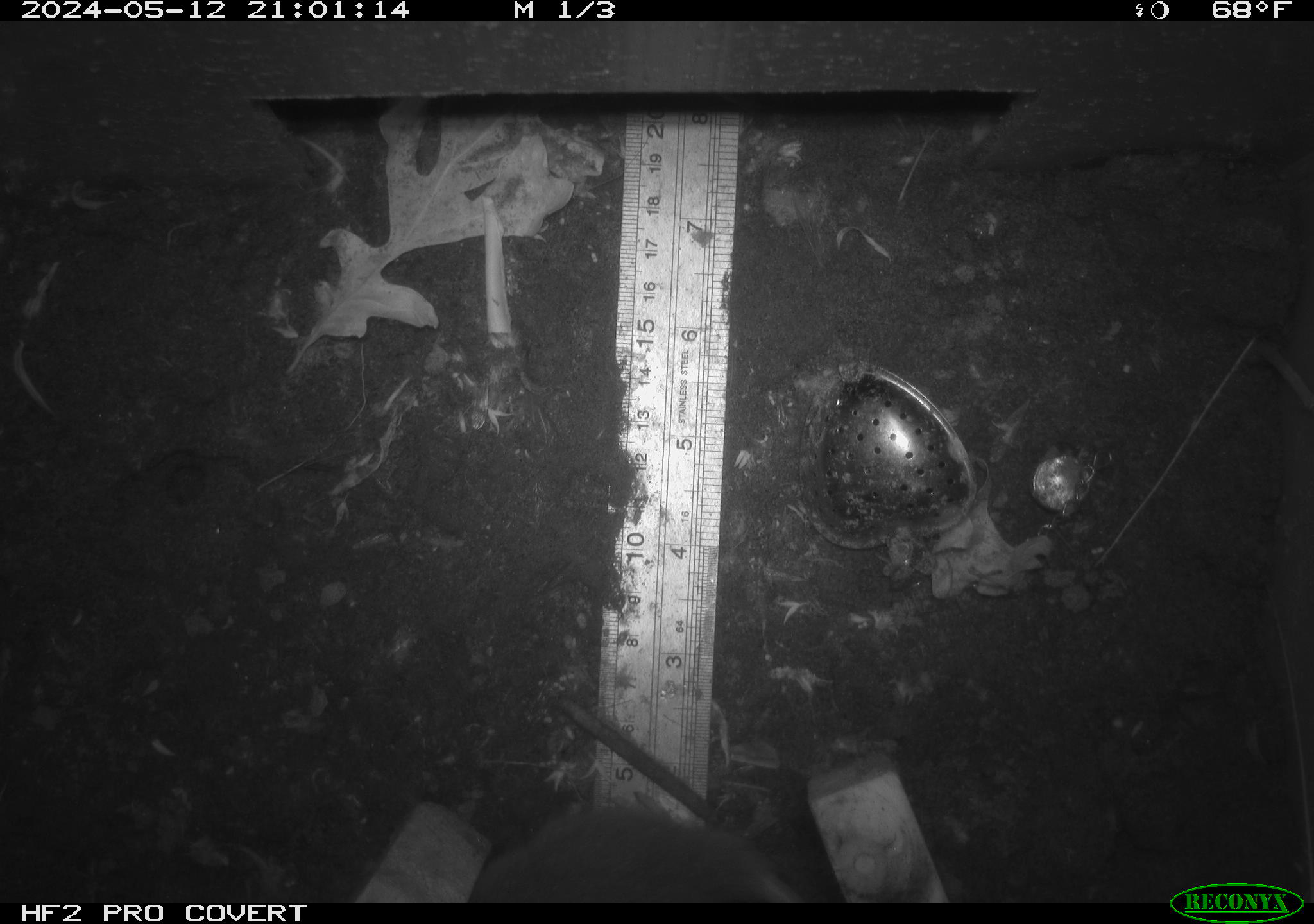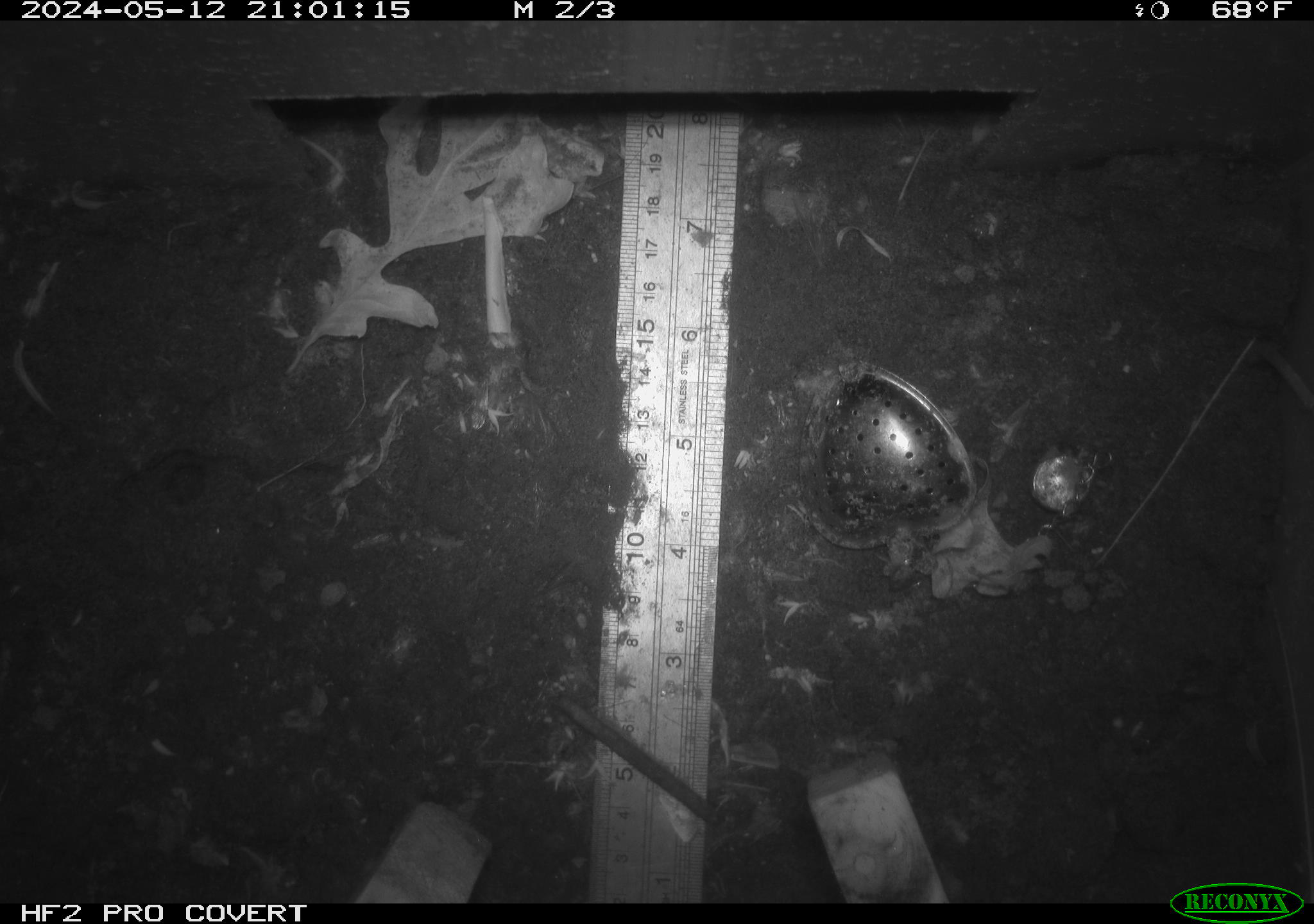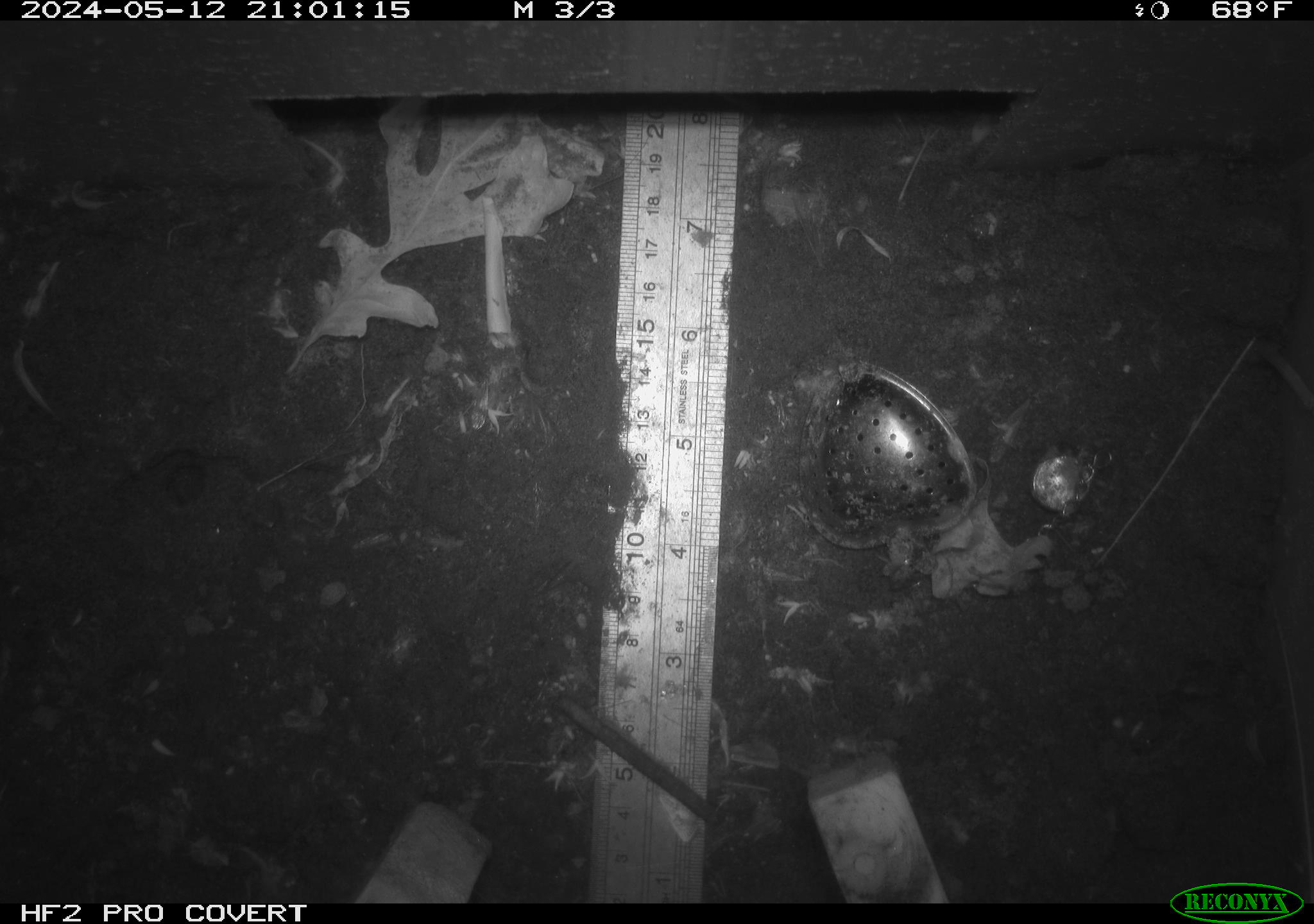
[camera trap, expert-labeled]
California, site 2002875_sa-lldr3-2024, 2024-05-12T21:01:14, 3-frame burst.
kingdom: Animalia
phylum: Chordata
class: Mammalia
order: Rodentia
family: Muridae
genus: Rattus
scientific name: Rattus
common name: rat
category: rattus species